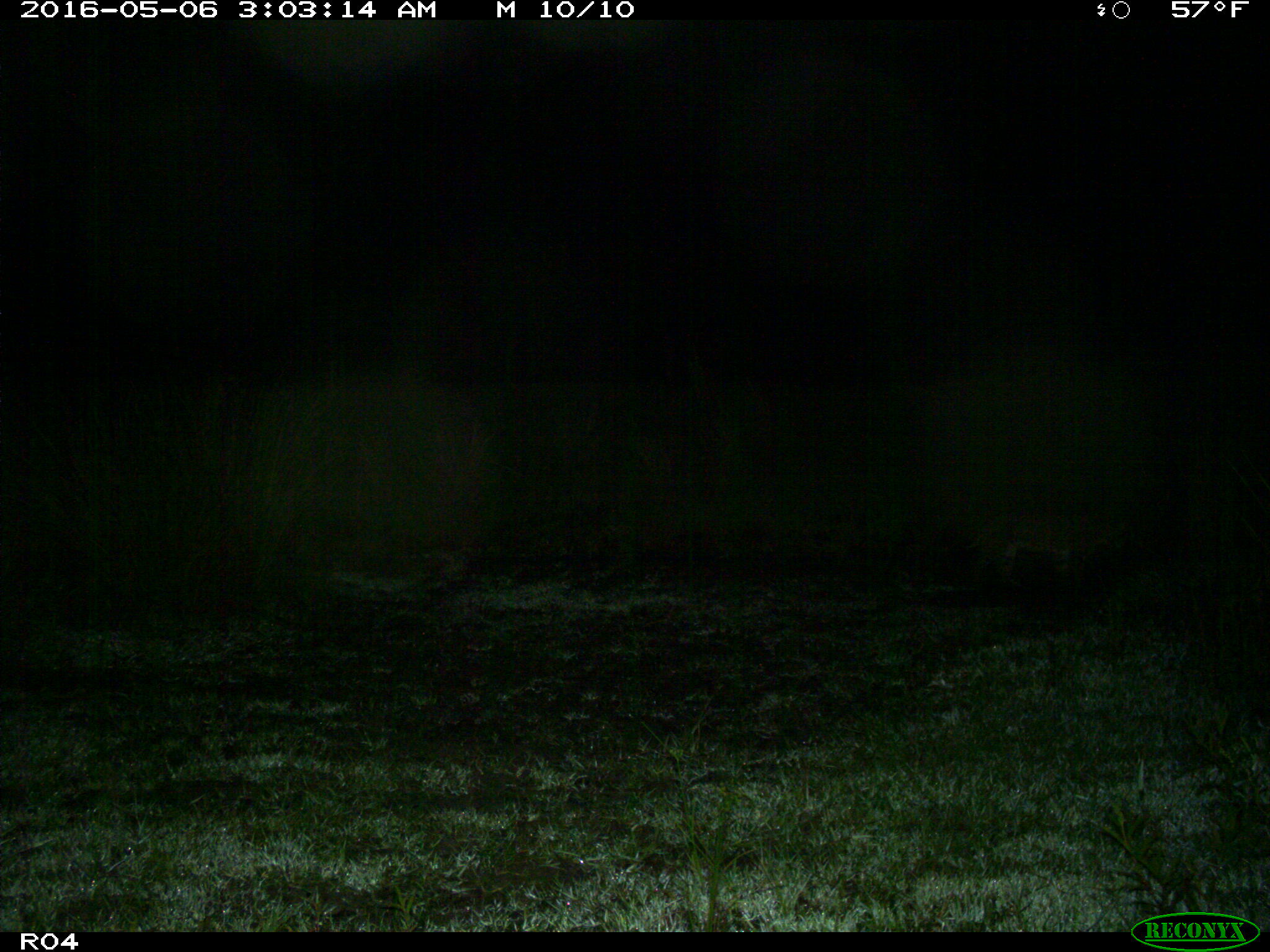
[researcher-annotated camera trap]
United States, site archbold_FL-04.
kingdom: Animalia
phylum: Chordata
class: Mammalia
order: Carnivora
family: Felidae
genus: Lynx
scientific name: Lynx rufus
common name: bobcat